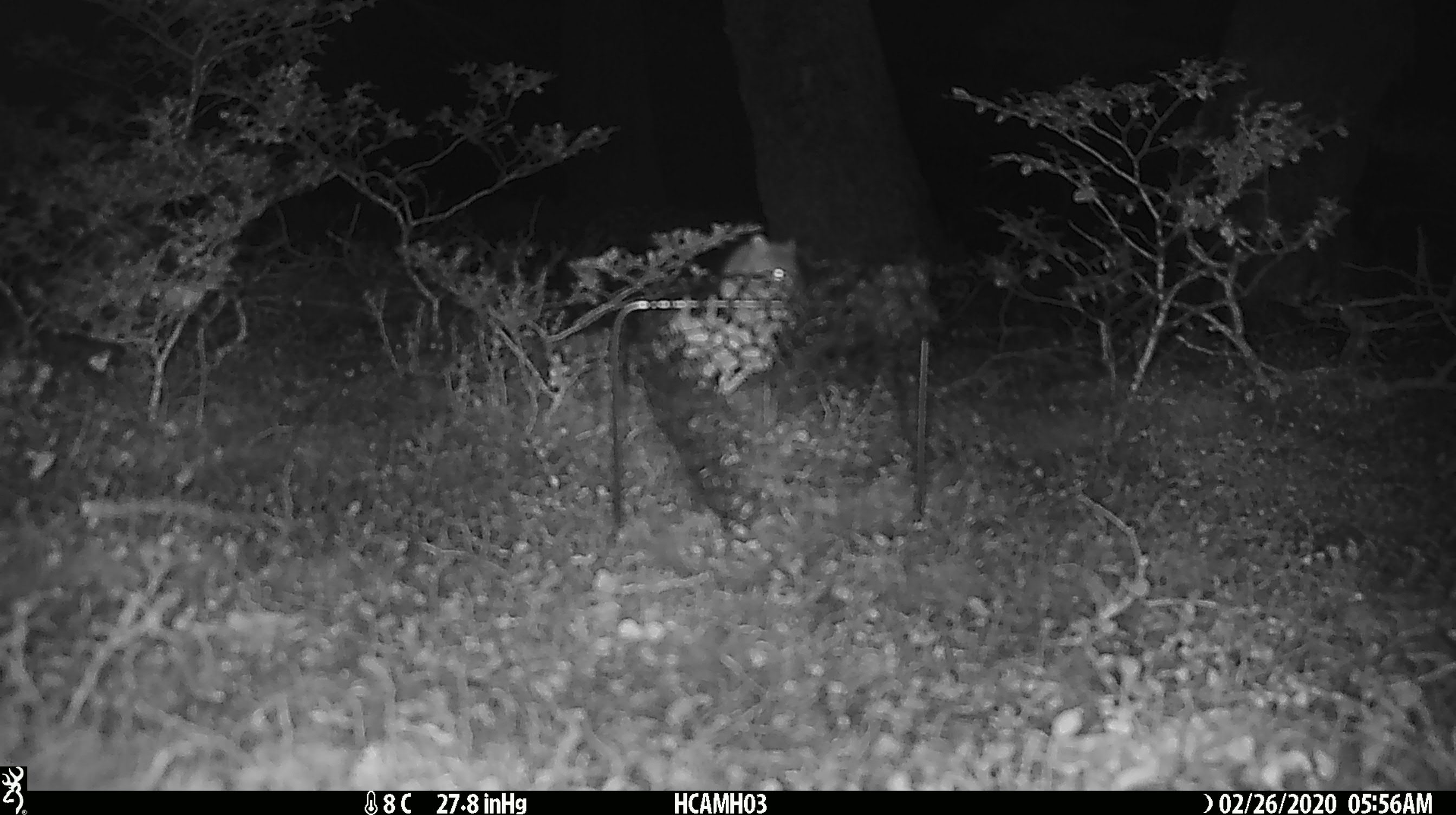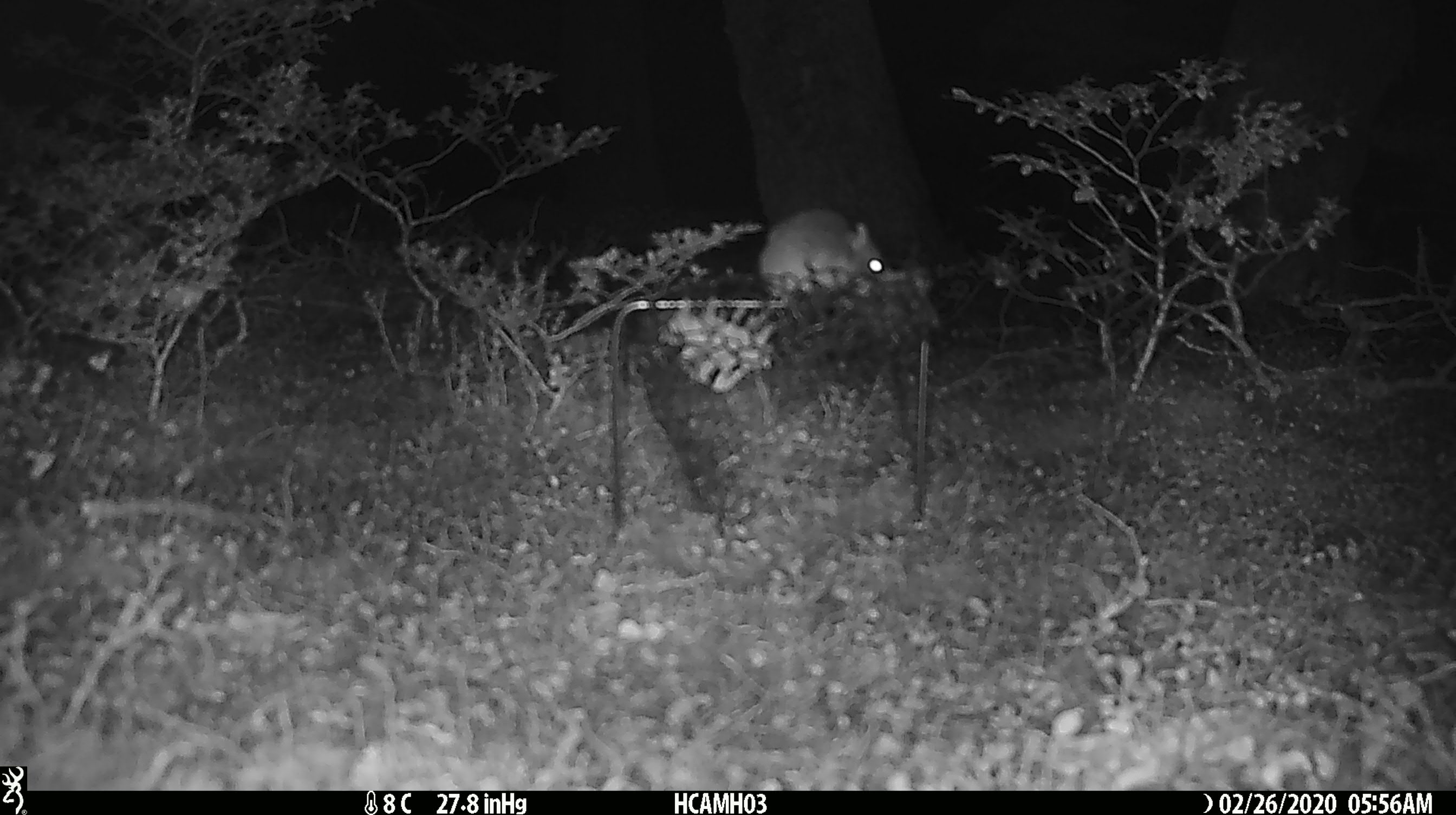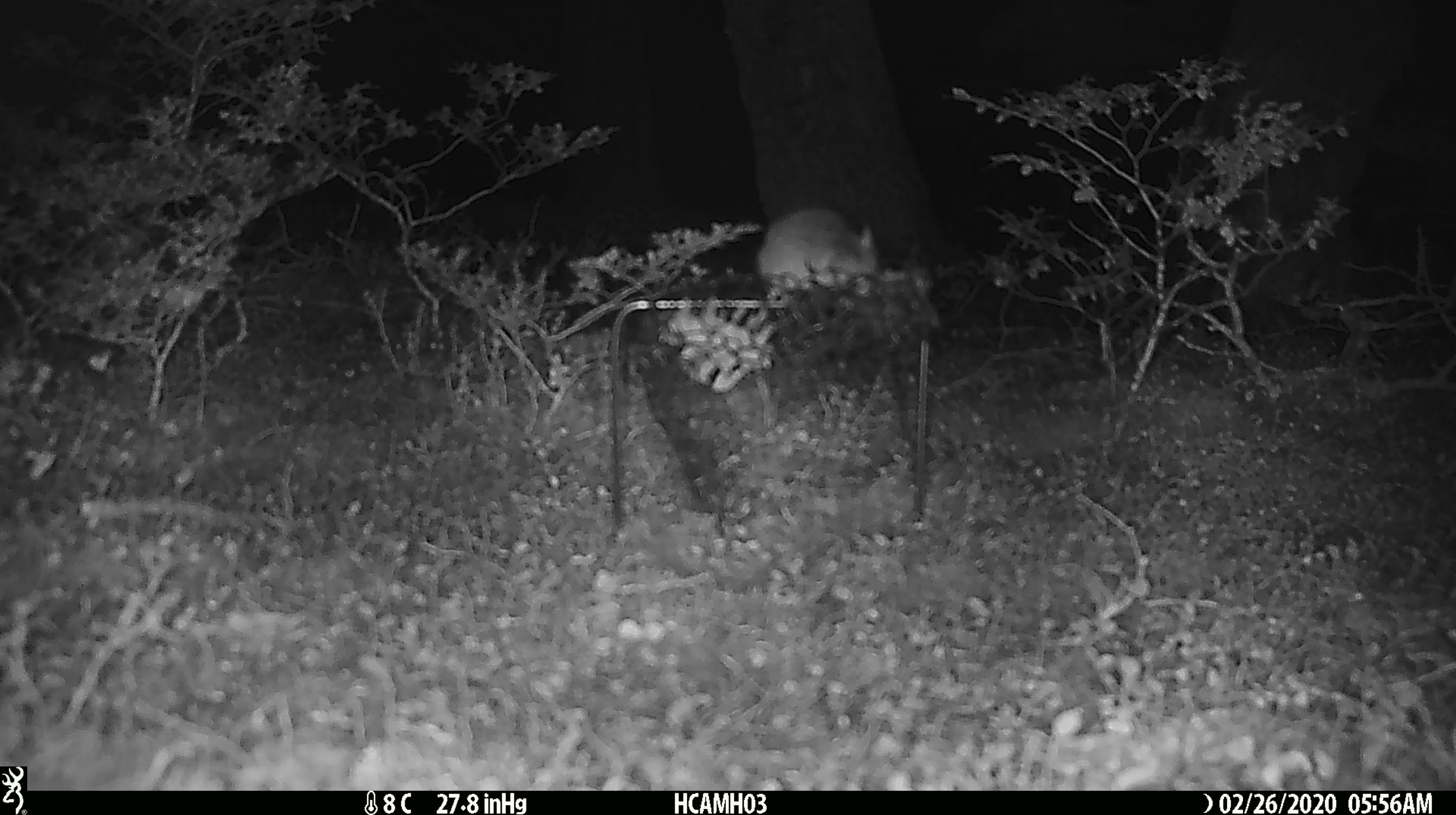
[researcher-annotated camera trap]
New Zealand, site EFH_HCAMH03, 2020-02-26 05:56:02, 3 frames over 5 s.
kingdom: Animalia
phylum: Chordata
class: Mammalia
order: Rodentia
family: Muridae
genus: Mus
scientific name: Mus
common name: mouse